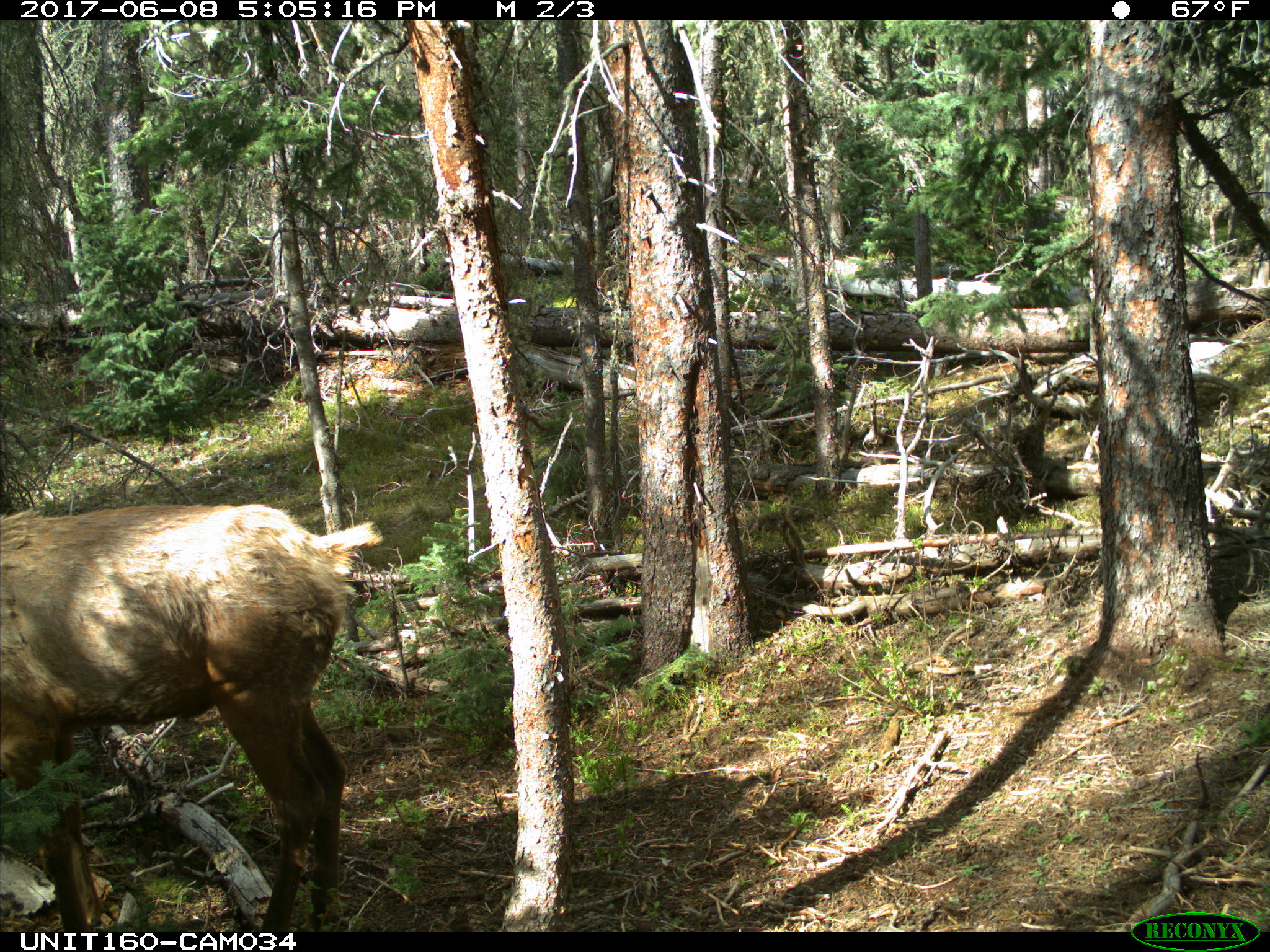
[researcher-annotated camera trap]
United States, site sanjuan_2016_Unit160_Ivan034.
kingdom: Animalia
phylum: Chordata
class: Mammalia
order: Artiodactyla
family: Cervidae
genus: Cervus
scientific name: Cervus elaphus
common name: red deer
Cervus elaphus (red deer).